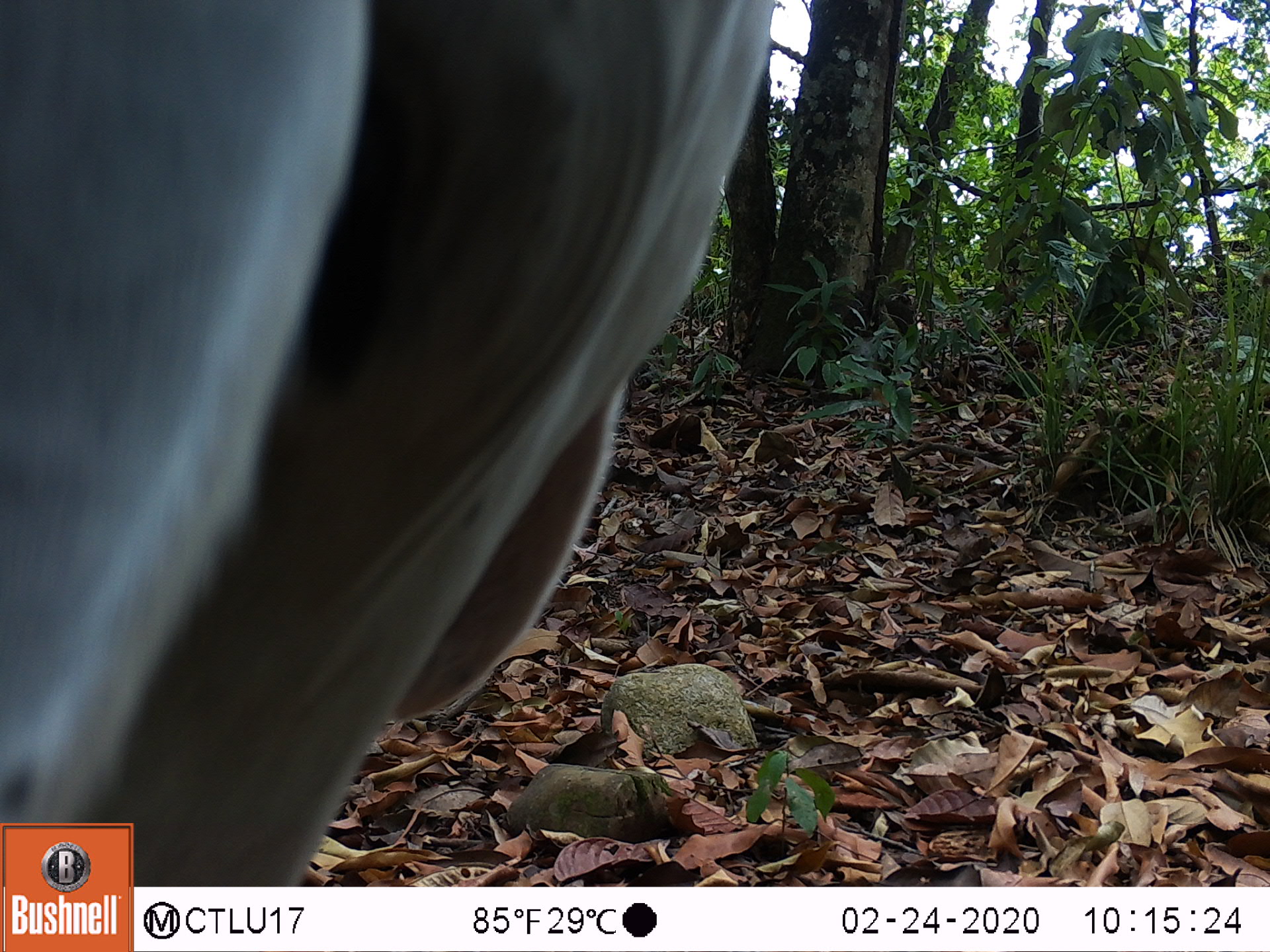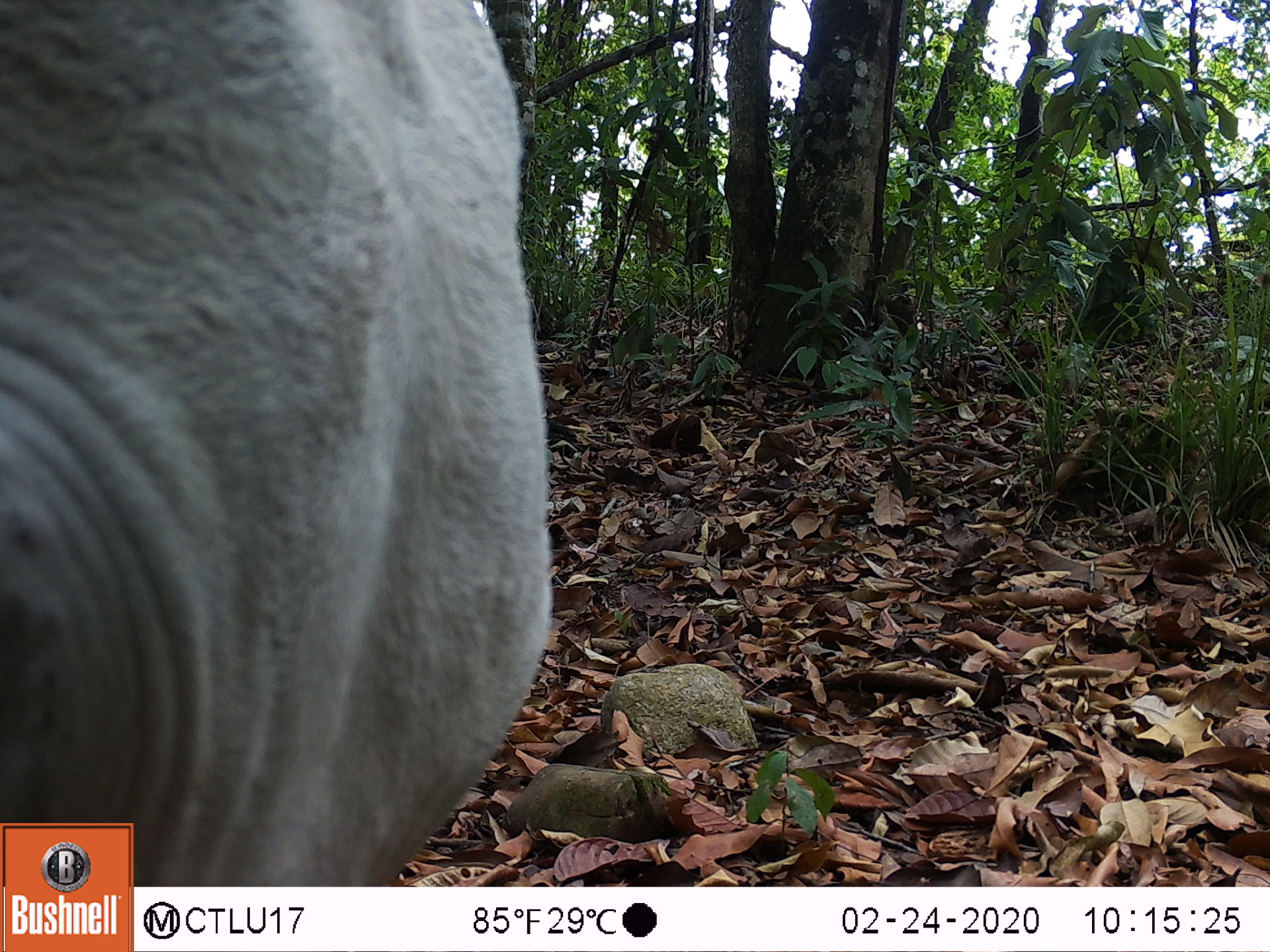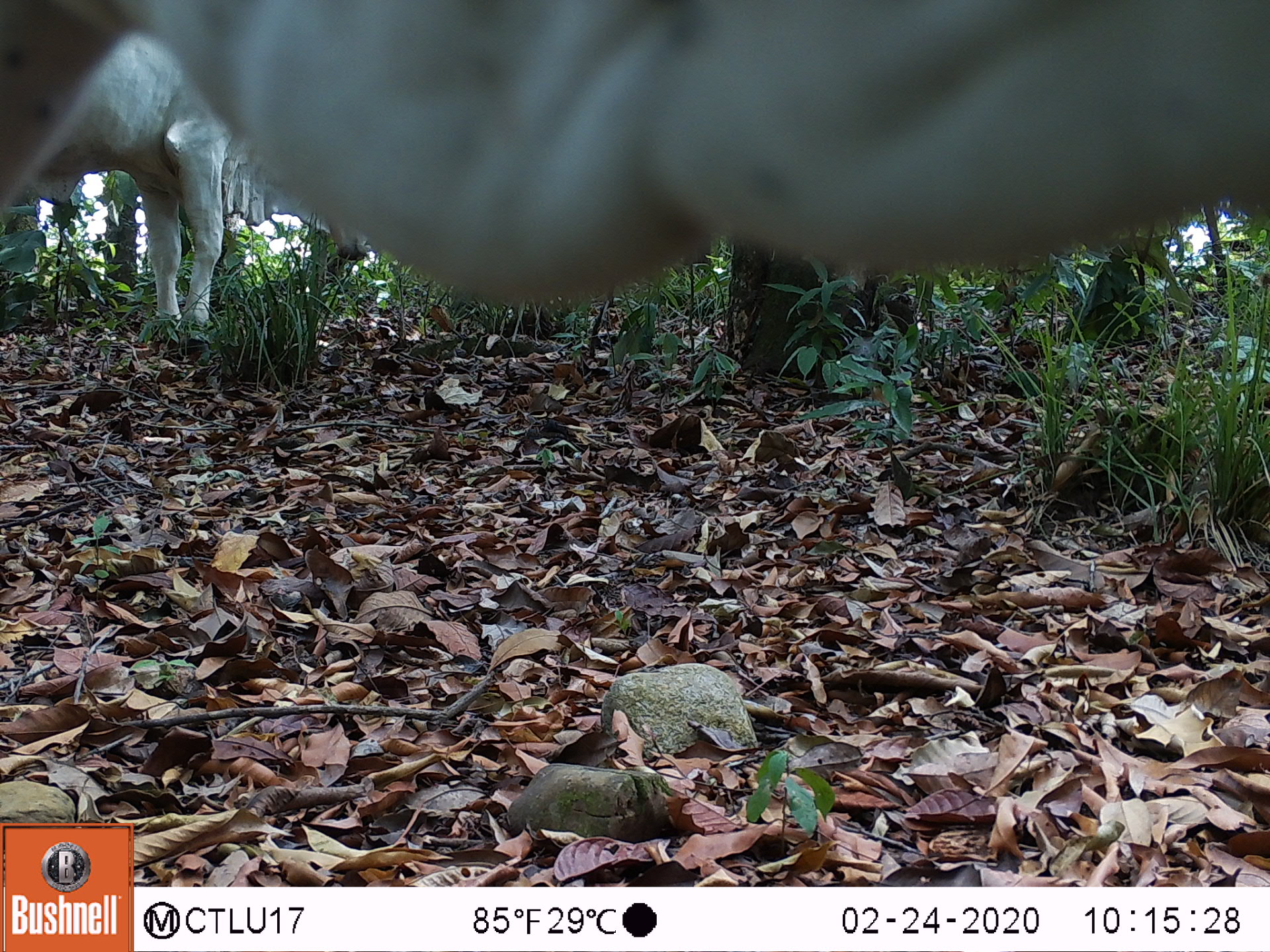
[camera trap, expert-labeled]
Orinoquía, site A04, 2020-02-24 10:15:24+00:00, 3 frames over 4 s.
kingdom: Animalia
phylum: Chordata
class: Mammalia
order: Artiodactyla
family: Bovidae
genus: Bos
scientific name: Bos taurus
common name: cow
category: cattle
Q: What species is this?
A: Cattle (cow) (Bos taurus).